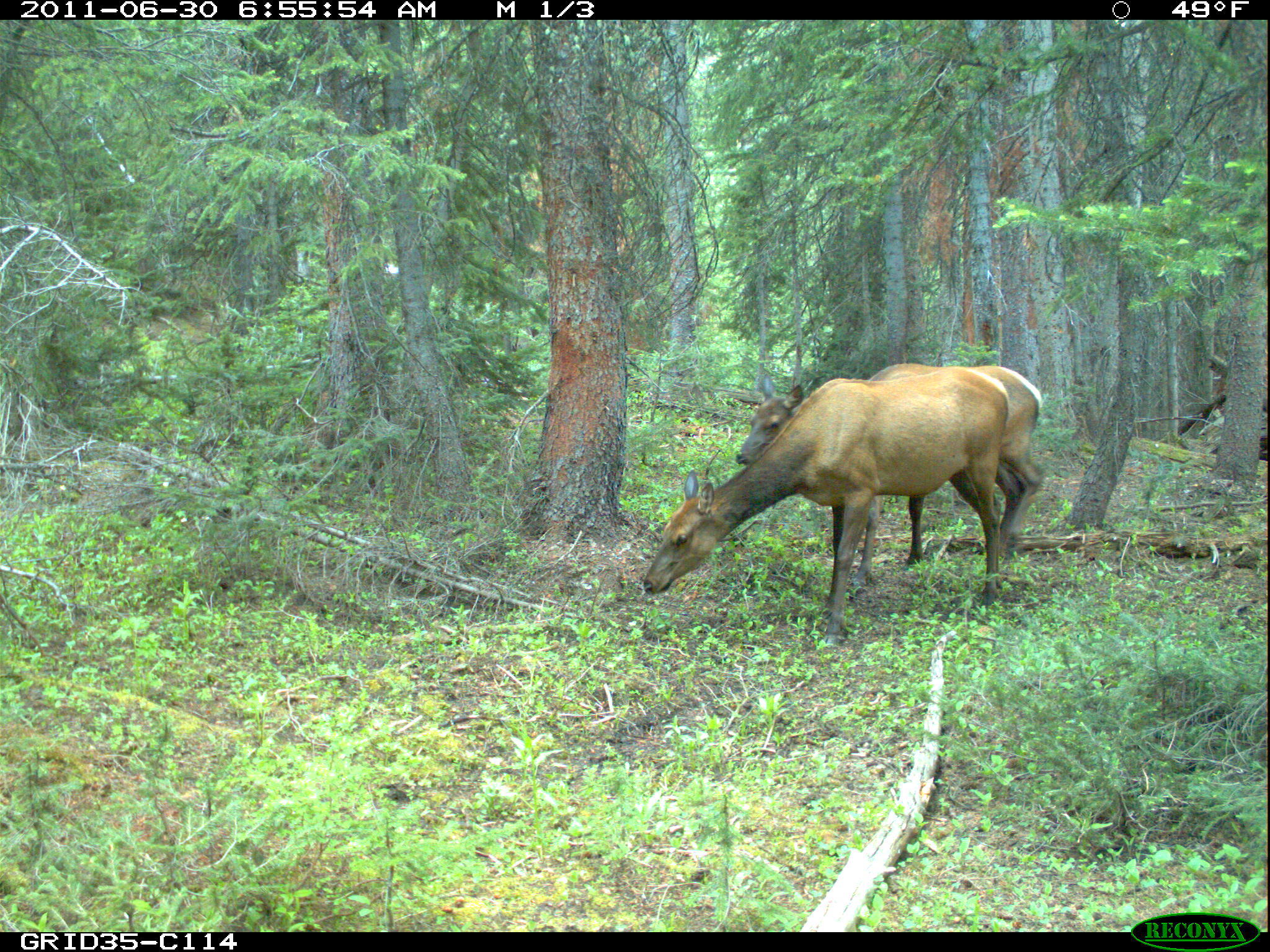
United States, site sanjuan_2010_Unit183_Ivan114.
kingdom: Animalia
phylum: Chordata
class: Mammalia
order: Artiodactyla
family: Cervidae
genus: Cervus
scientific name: Cervus elaphus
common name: red deer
Cervus elaphus (red deer).